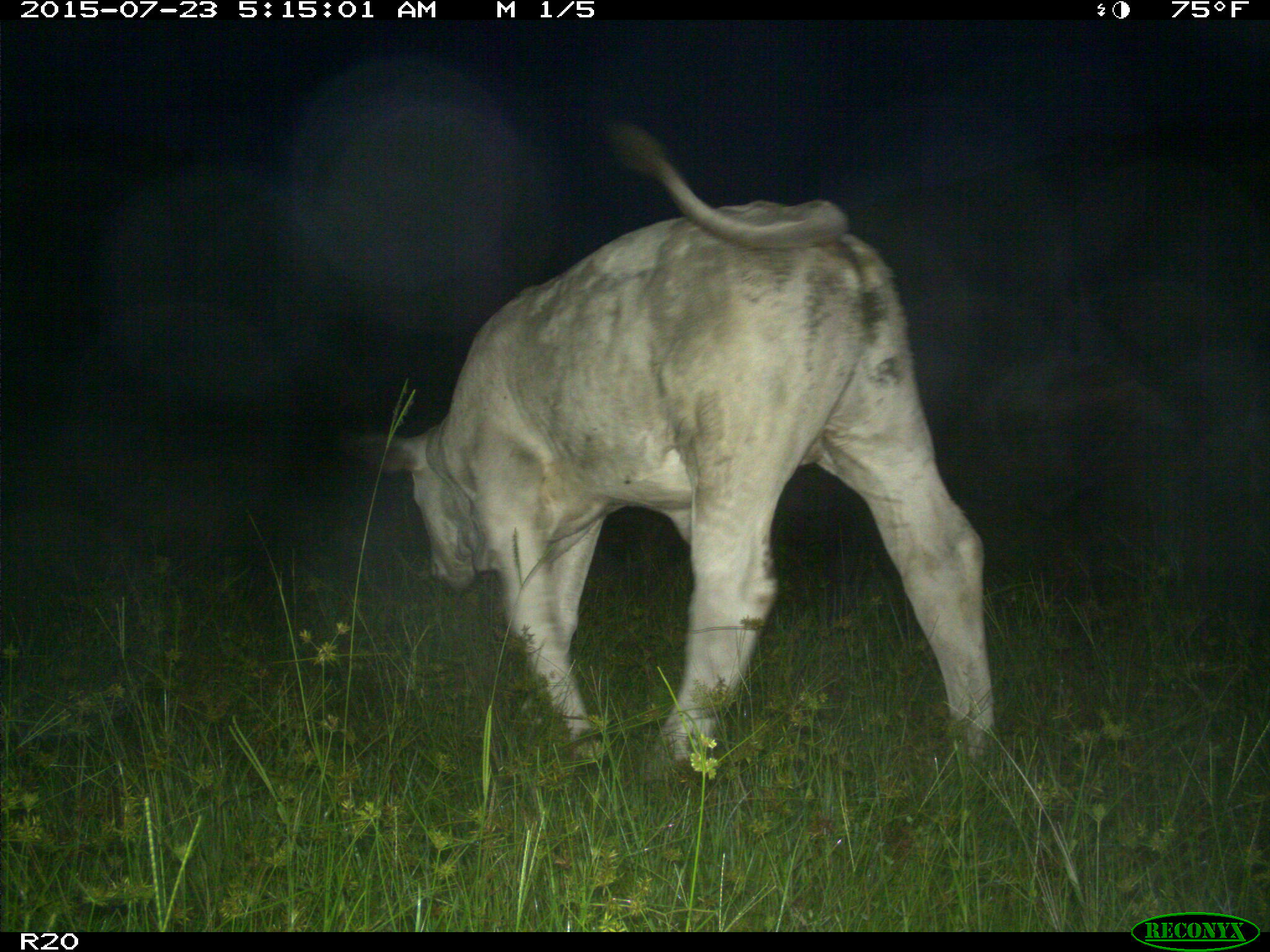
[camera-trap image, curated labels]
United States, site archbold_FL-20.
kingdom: Animalia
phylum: Chordata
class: Mammalia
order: Artiodactyla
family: Bovidae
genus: Bos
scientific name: Bos taurus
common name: domestic cow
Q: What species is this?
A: Bos taurus (domestic cow).